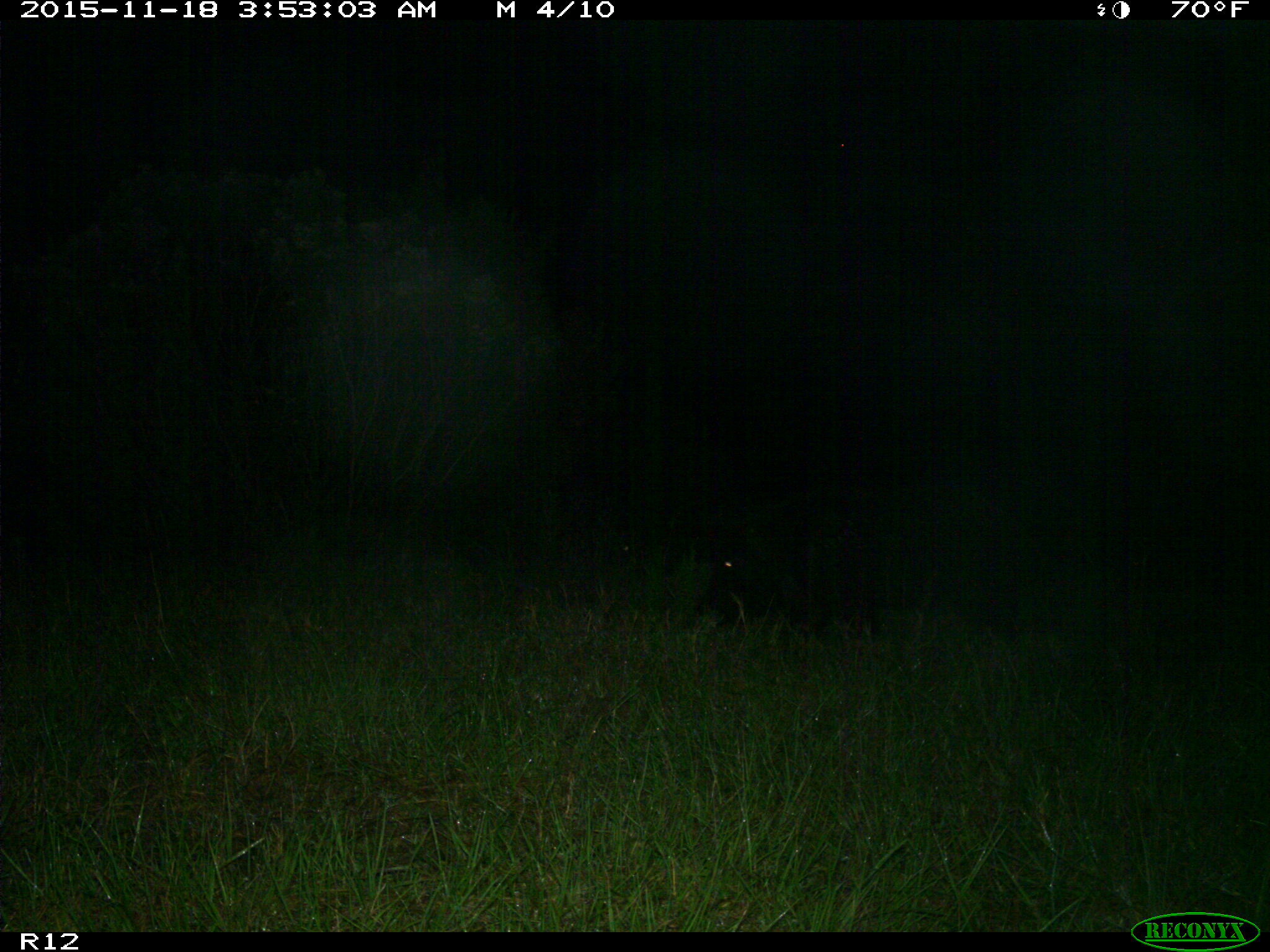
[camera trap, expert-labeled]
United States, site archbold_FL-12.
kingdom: Animalia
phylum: Chordata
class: Mammalia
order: Artiodactyla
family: Suidae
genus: Sus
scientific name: Sus scrofa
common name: wild boar